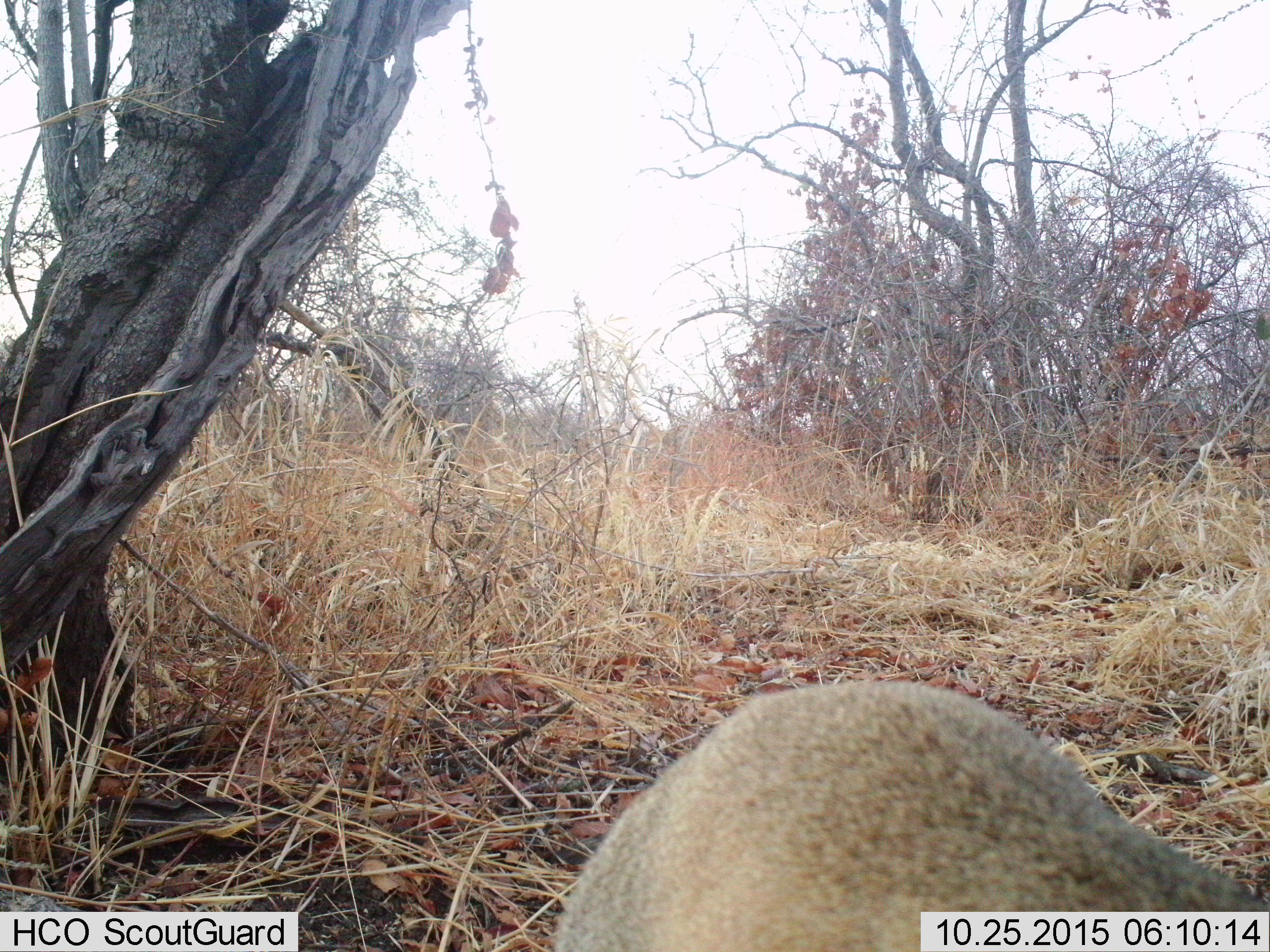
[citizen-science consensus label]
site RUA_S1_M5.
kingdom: Animalia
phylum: Chordata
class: Mammalia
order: Artiodactyla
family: Bovidae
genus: Madoqua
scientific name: Madoqua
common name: dik-dik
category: dikdik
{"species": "dikdik (dik-dik) (Madoqua)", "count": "1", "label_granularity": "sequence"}